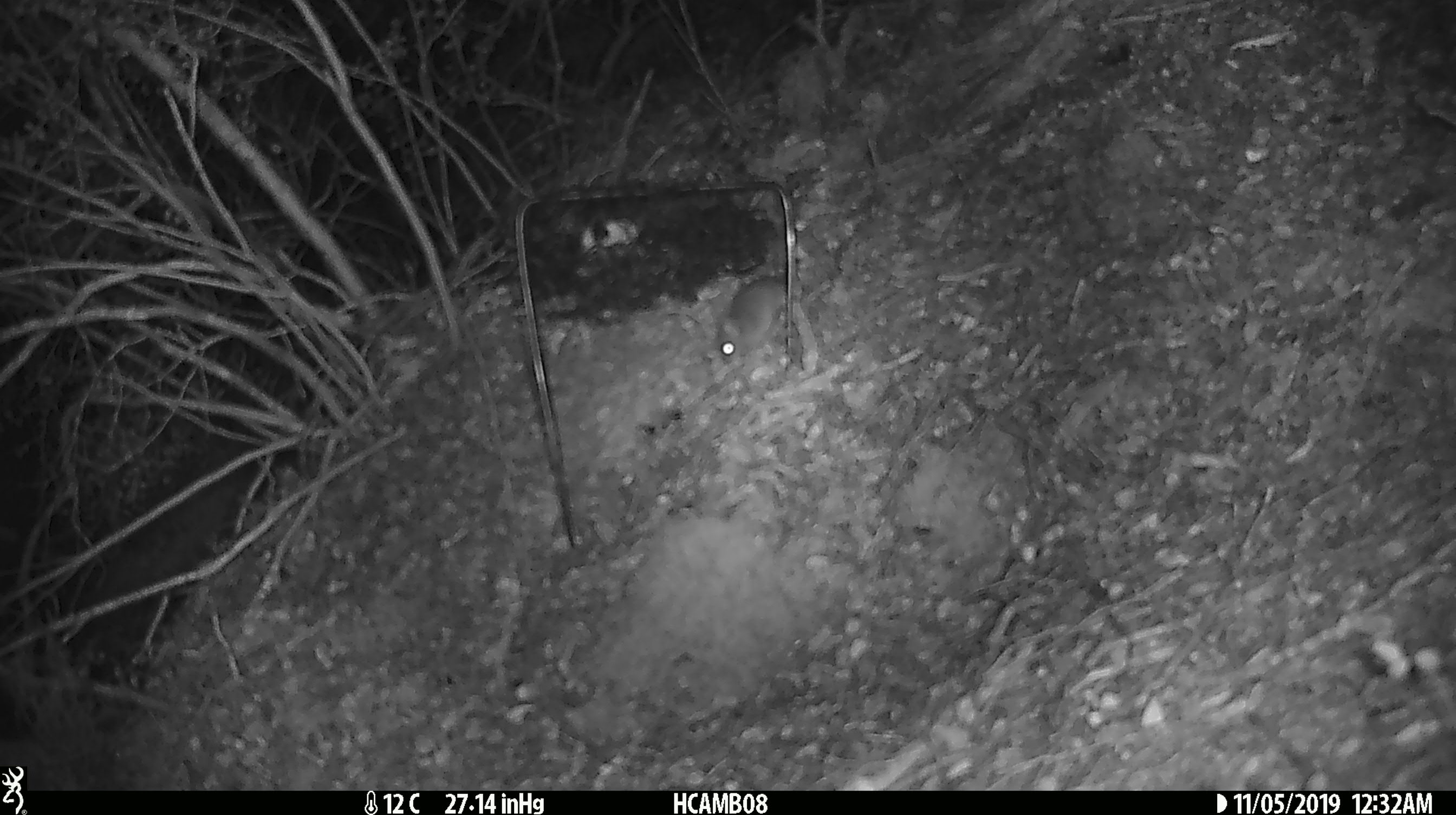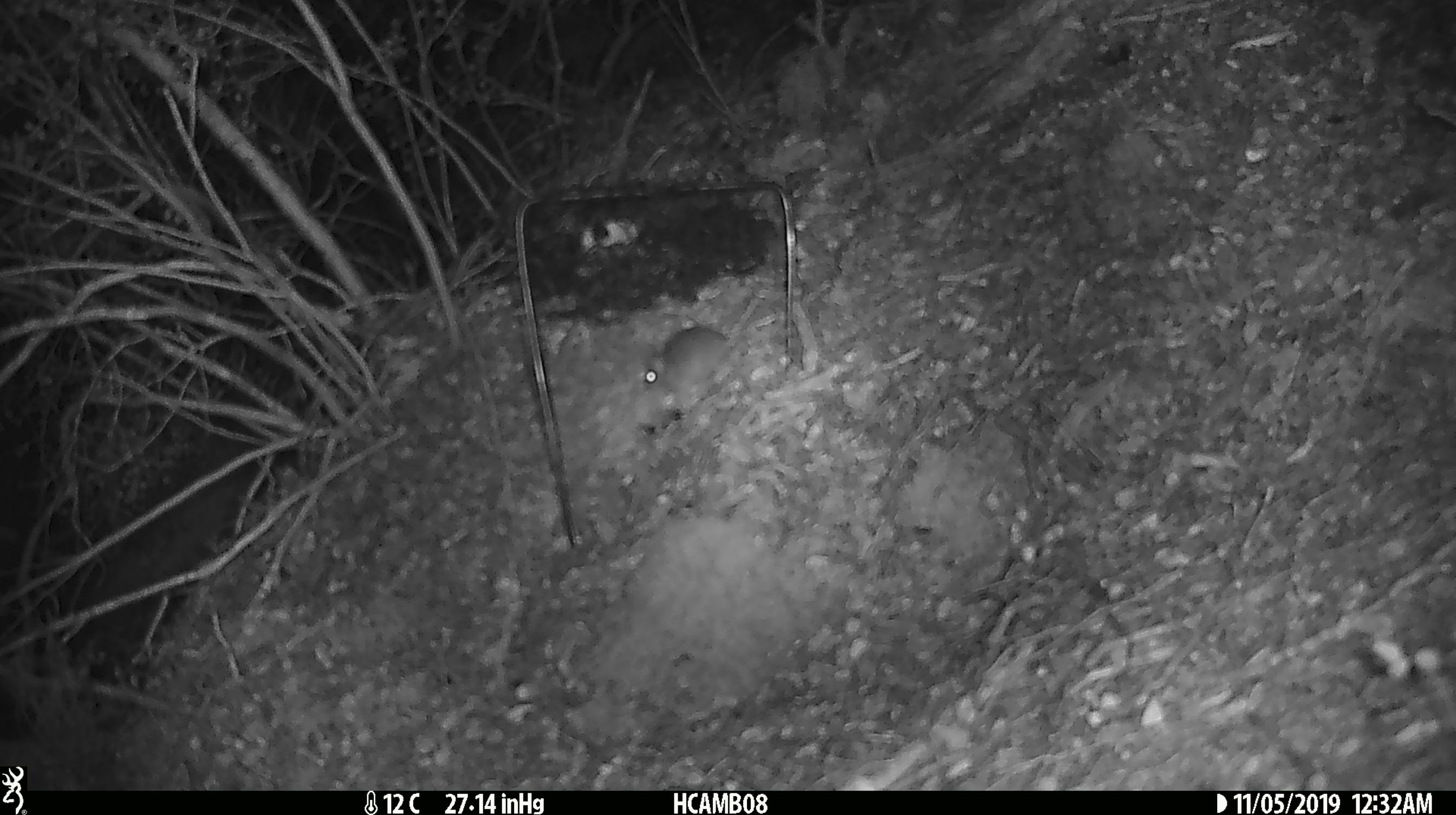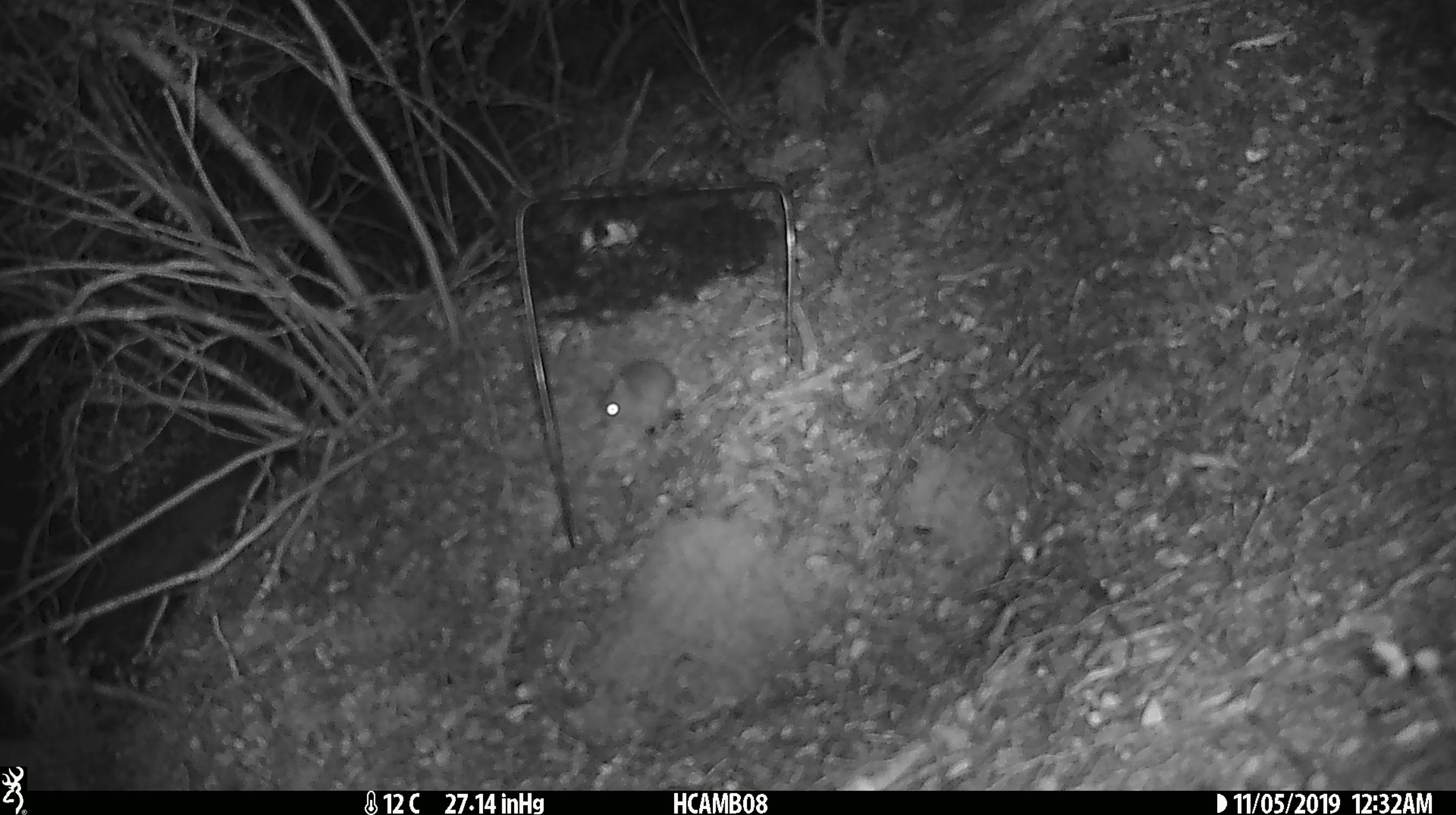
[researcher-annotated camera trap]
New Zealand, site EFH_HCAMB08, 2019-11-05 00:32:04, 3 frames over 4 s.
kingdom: Animalia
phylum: Chordata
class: Mammalia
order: Rodentia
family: Muridae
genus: Mus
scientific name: Mus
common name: mouse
Mouse (Mus).